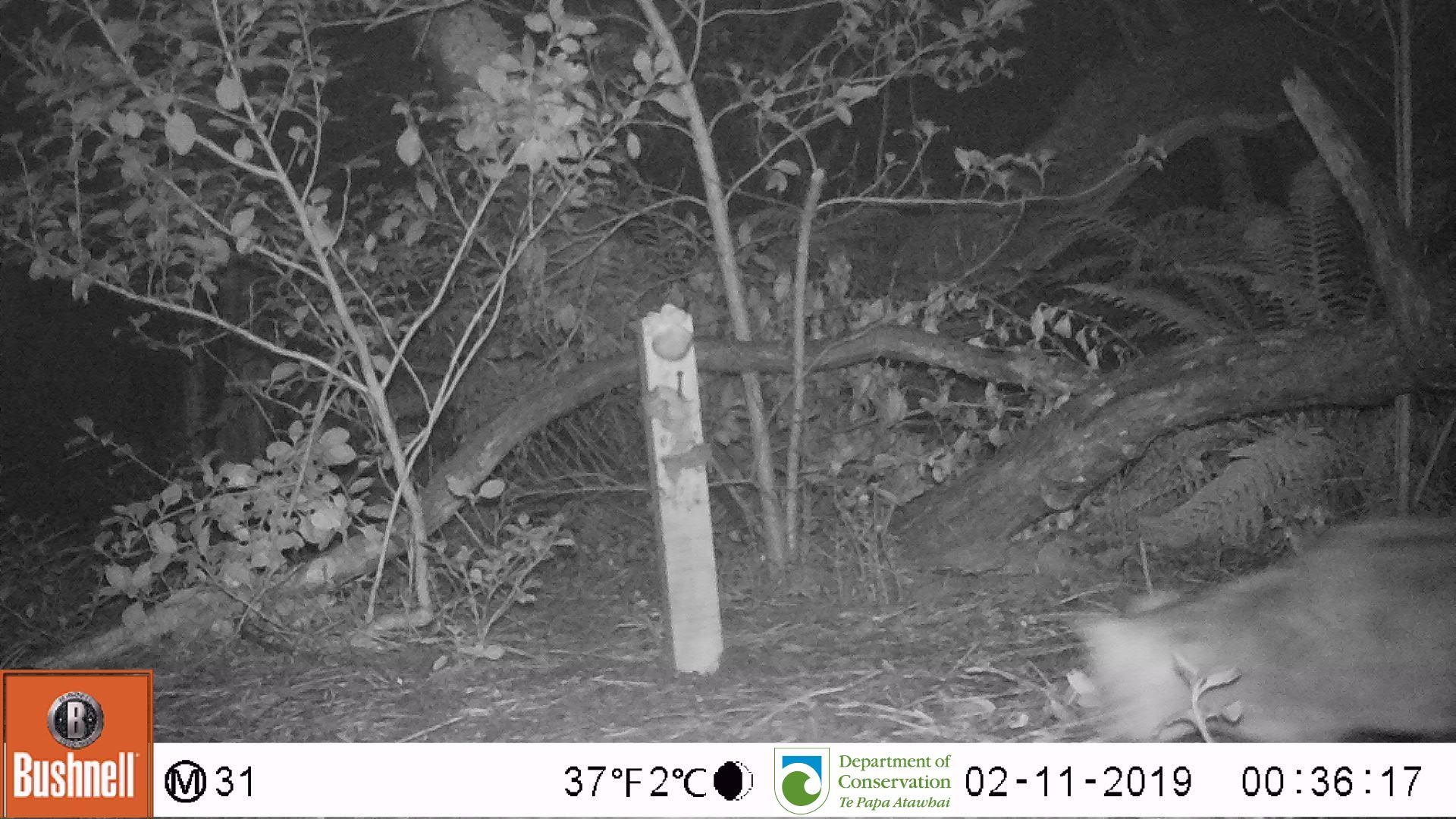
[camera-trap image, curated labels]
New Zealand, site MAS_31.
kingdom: Animalia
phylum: Chordata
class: Mammalia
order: Carnivora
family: Felidae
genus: Felis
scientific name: Felis catus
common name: domestic cat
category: cat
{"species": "cat (domestic cat) (Felis catus)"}